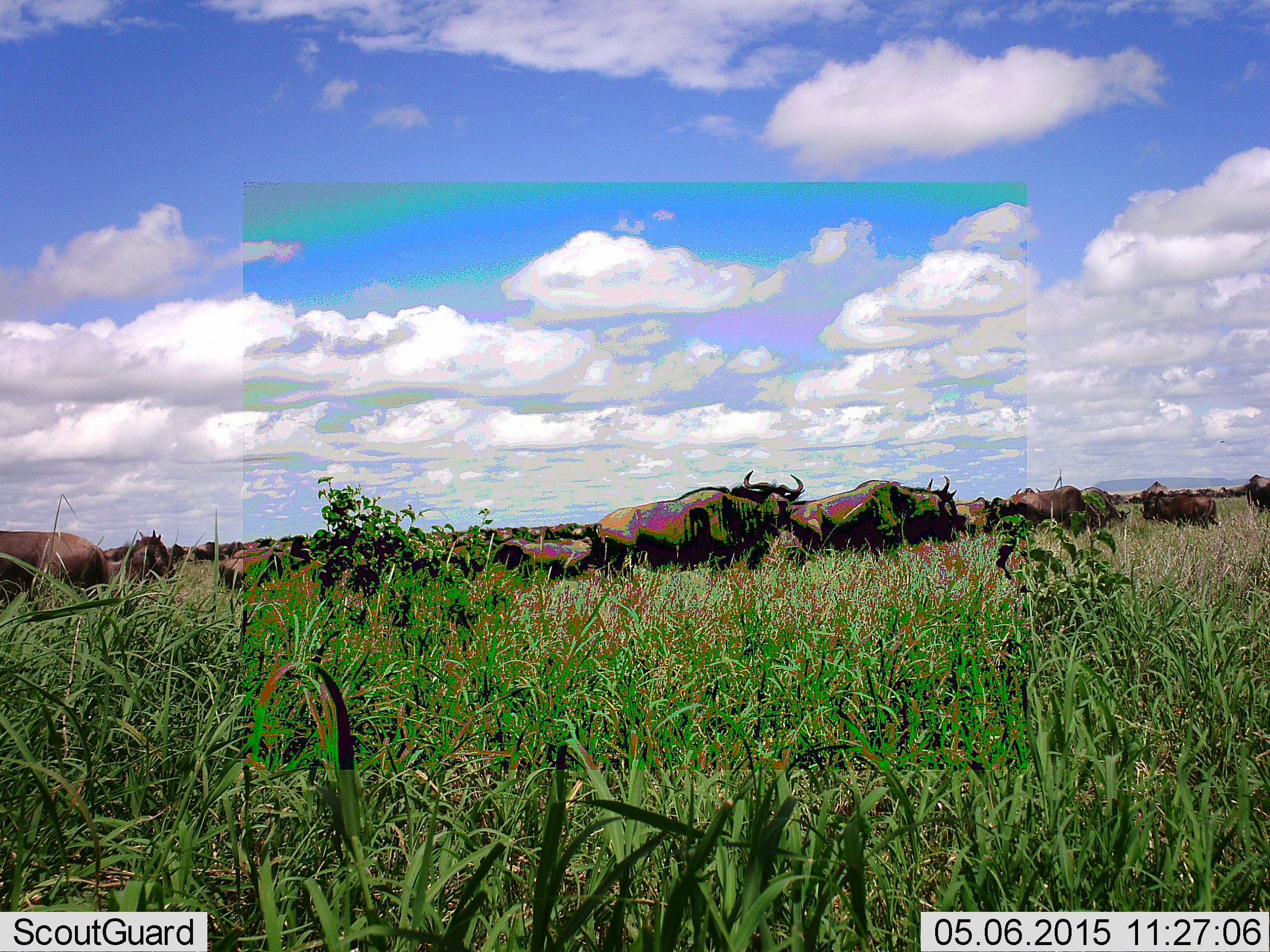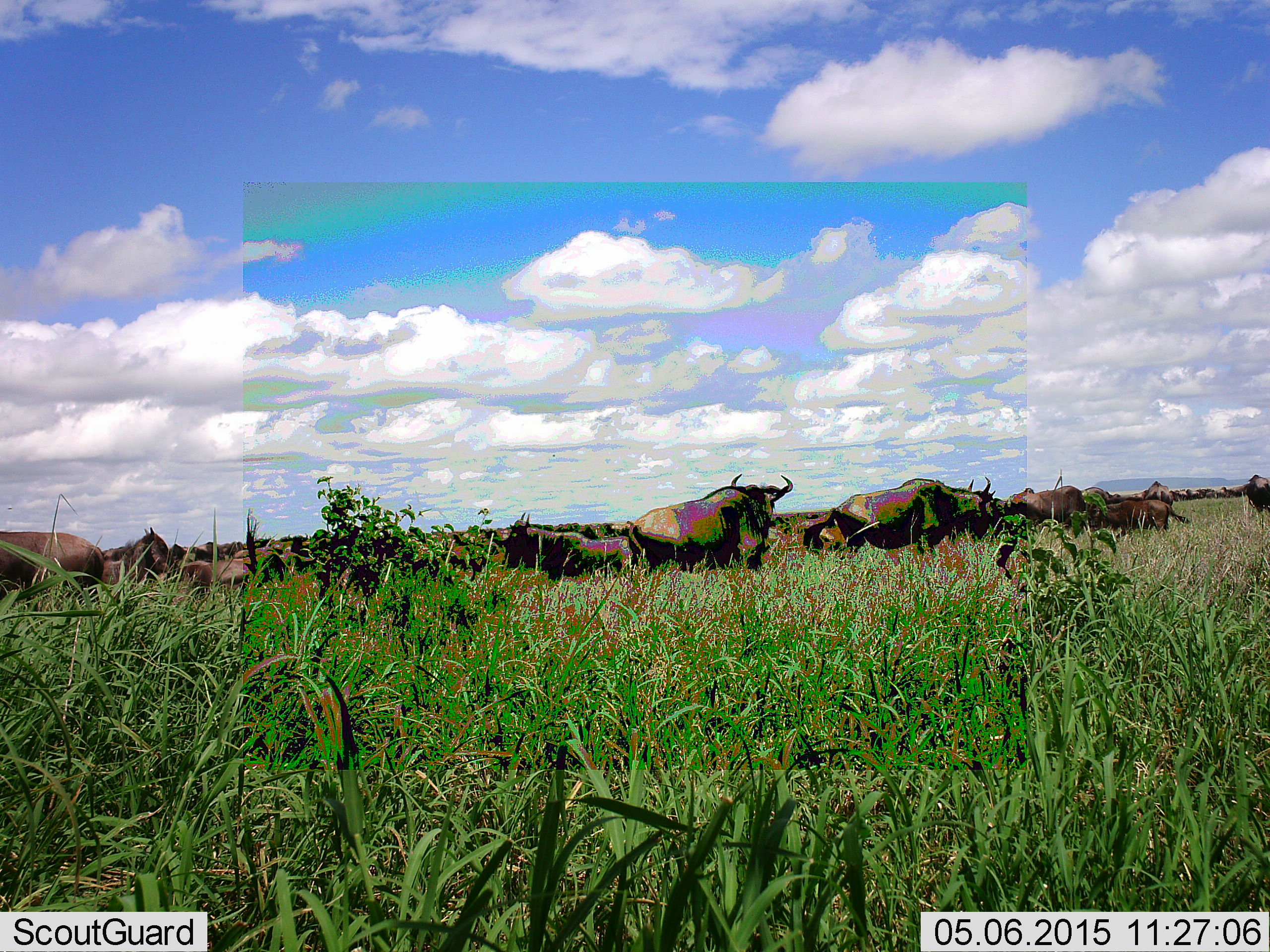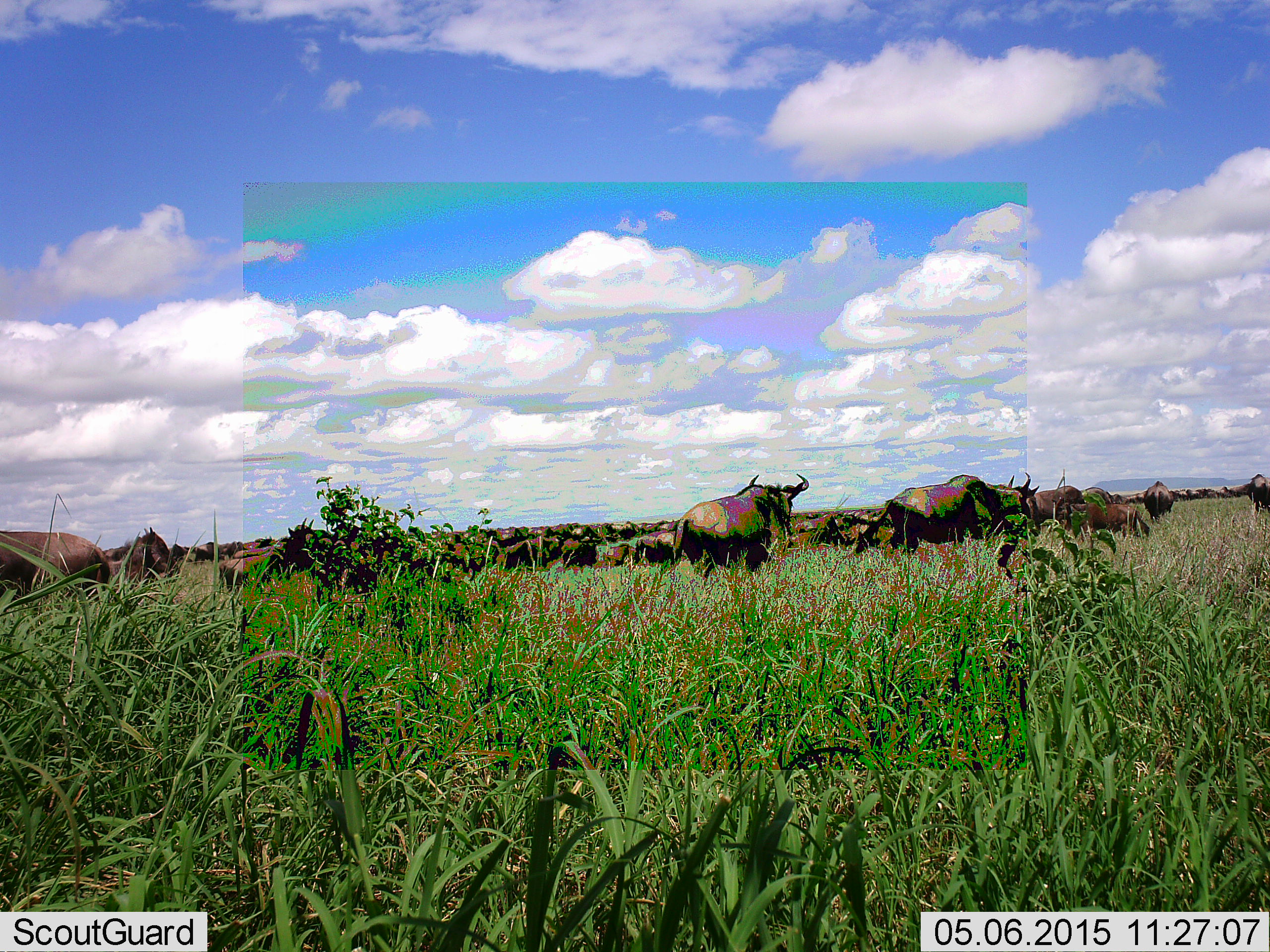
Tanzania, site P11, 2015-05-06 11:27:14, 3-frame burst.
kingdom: Animalia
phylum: Chordata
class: Mammalia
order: Artiodactyla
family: Bovidae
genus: Connochaetes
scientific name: Connochaetes taurinus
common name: blue wildebeest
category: wildebeest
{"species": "wildebeest (blue wildebeest) (Connochaetes taurinus)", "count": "11-50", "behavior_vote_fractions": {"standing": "50%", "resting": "10%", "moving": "90%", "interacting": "0%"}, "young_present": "0%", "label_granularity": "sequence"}